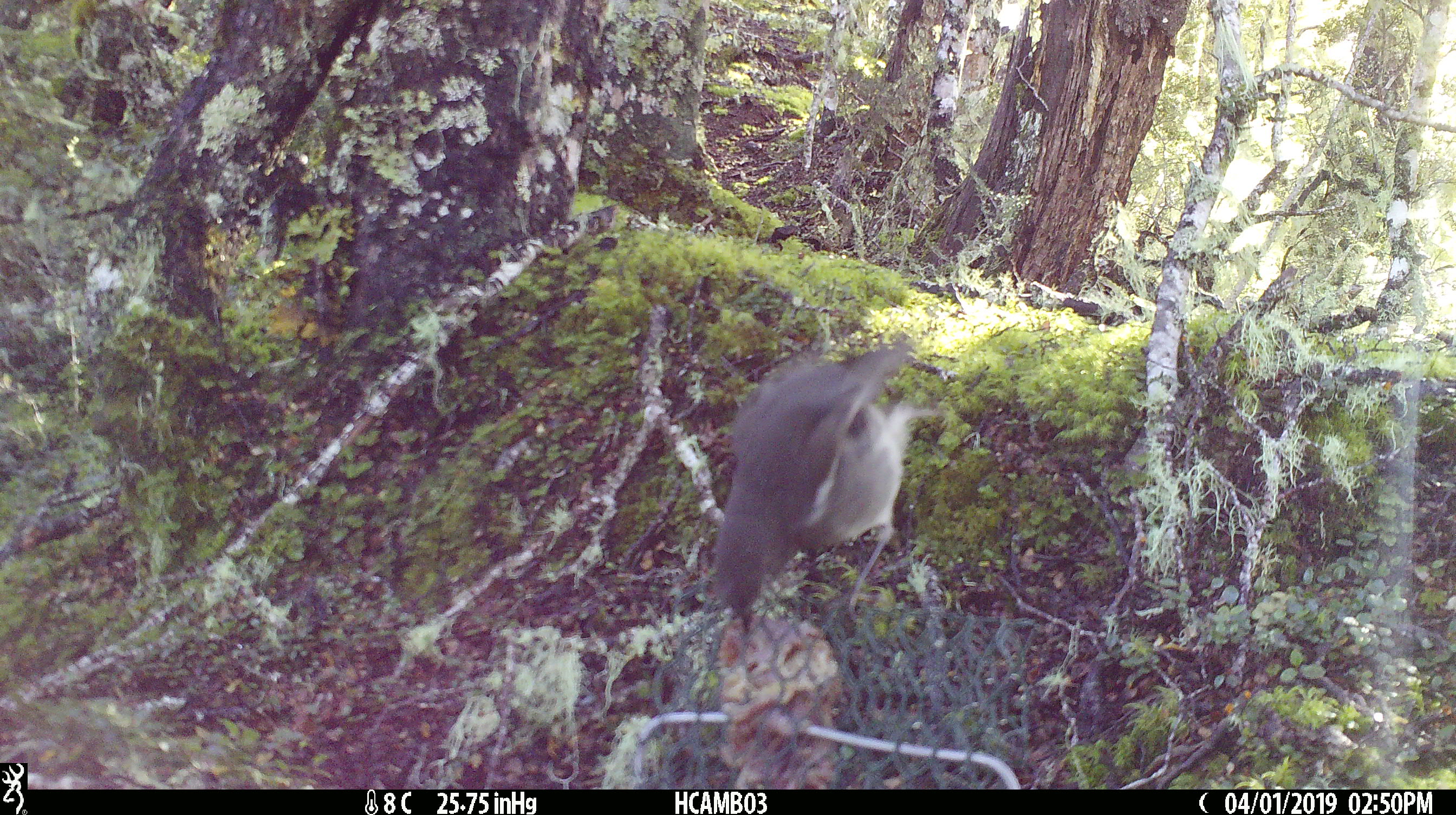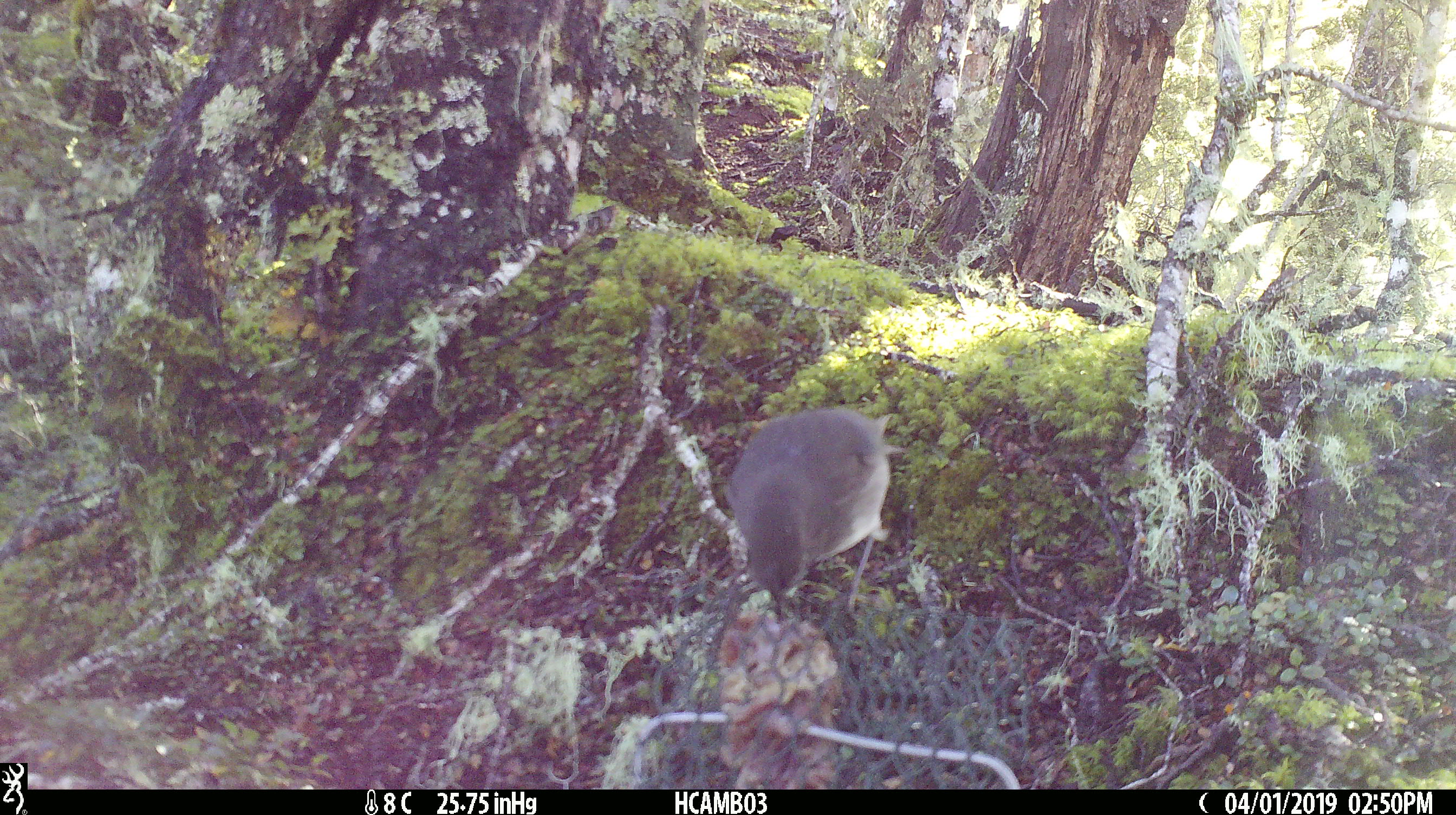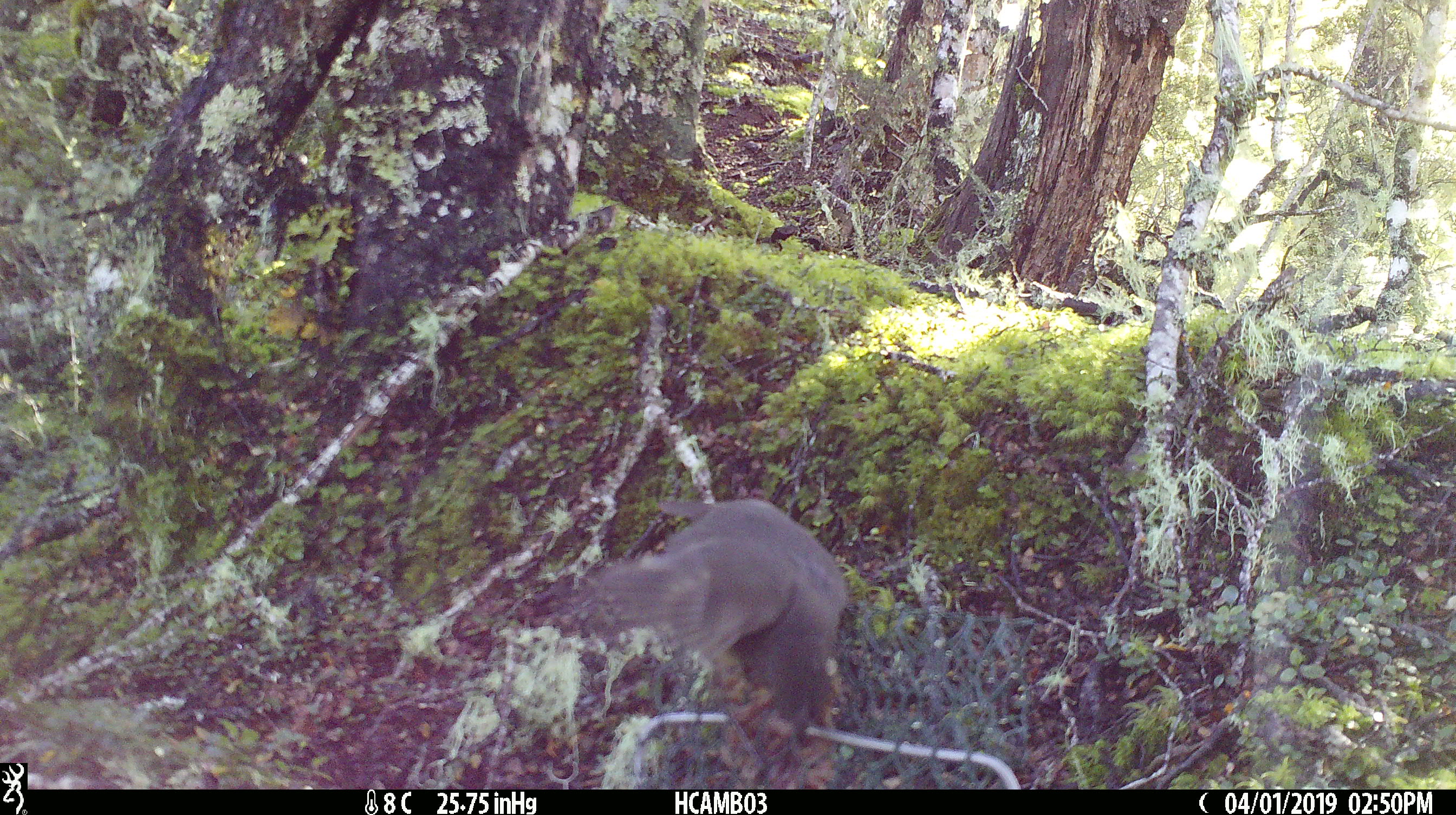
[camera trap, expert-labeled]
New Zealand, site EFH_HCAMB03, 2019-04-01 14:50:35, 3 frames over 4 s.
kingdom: Animalia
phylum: Chordata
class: Aves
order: Passeriformes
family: Petroicidae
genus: Petroica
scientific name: Petroica australis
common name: new zealand robin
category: robin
Robin (new zealand robin) (Petroica australis).